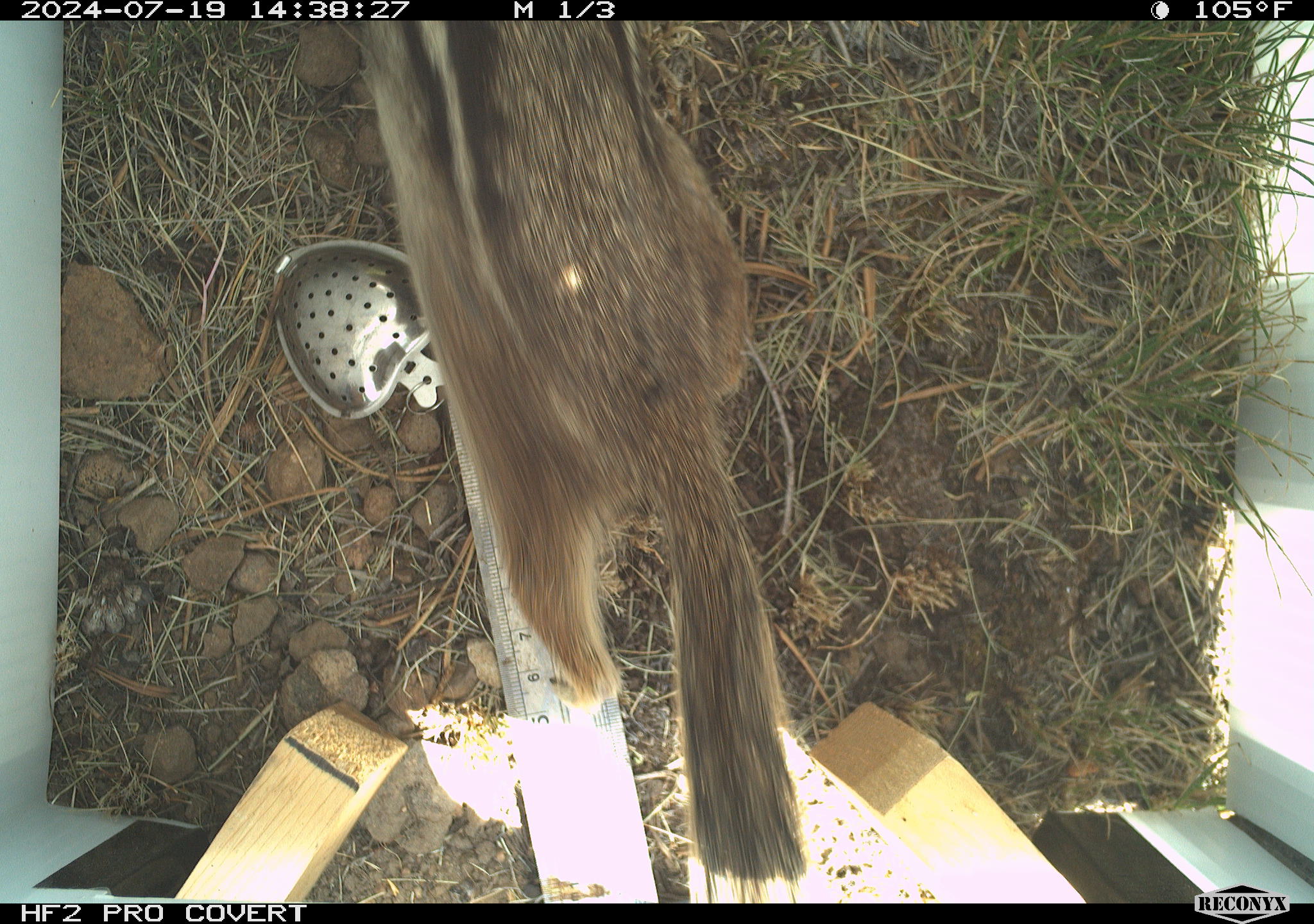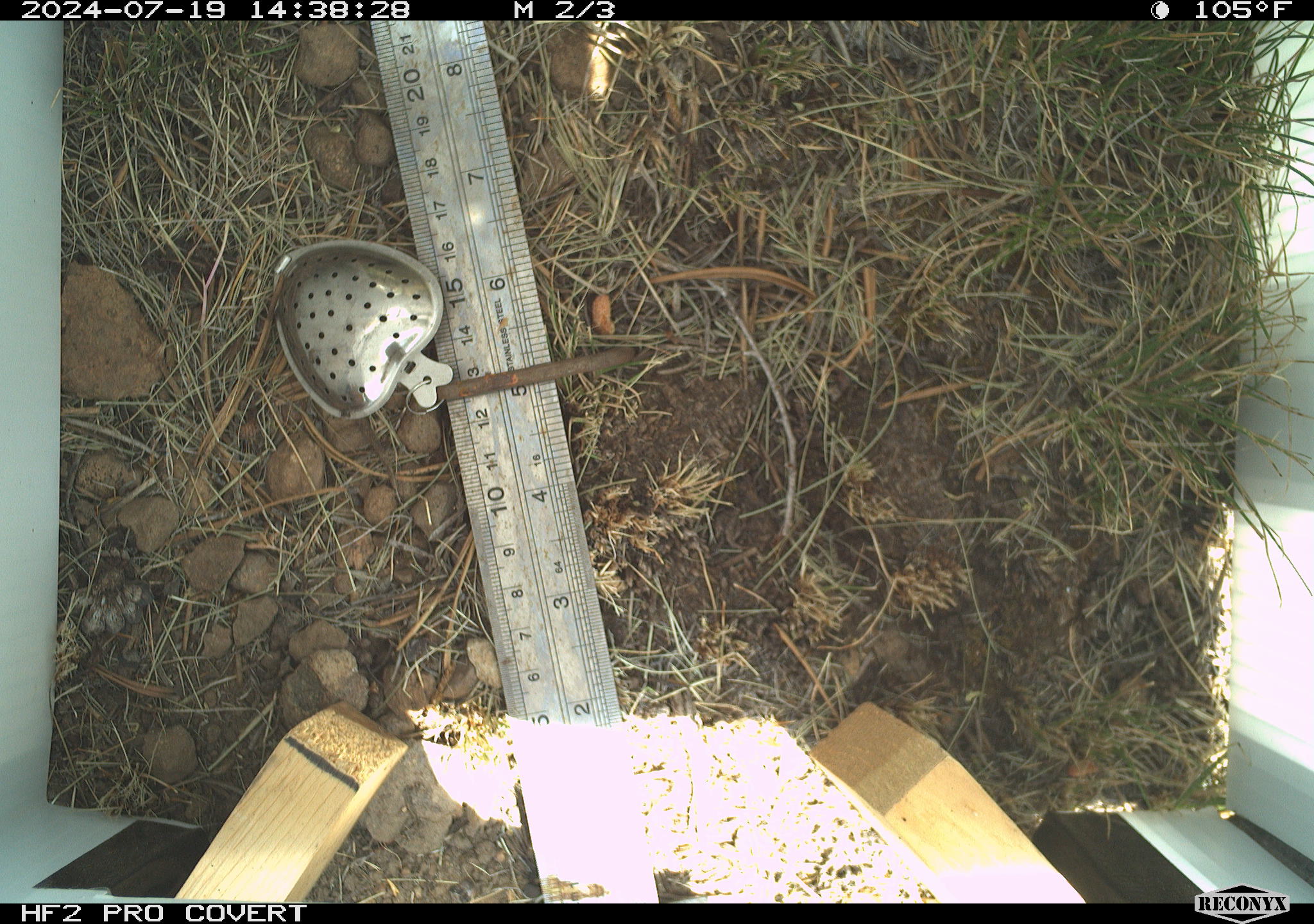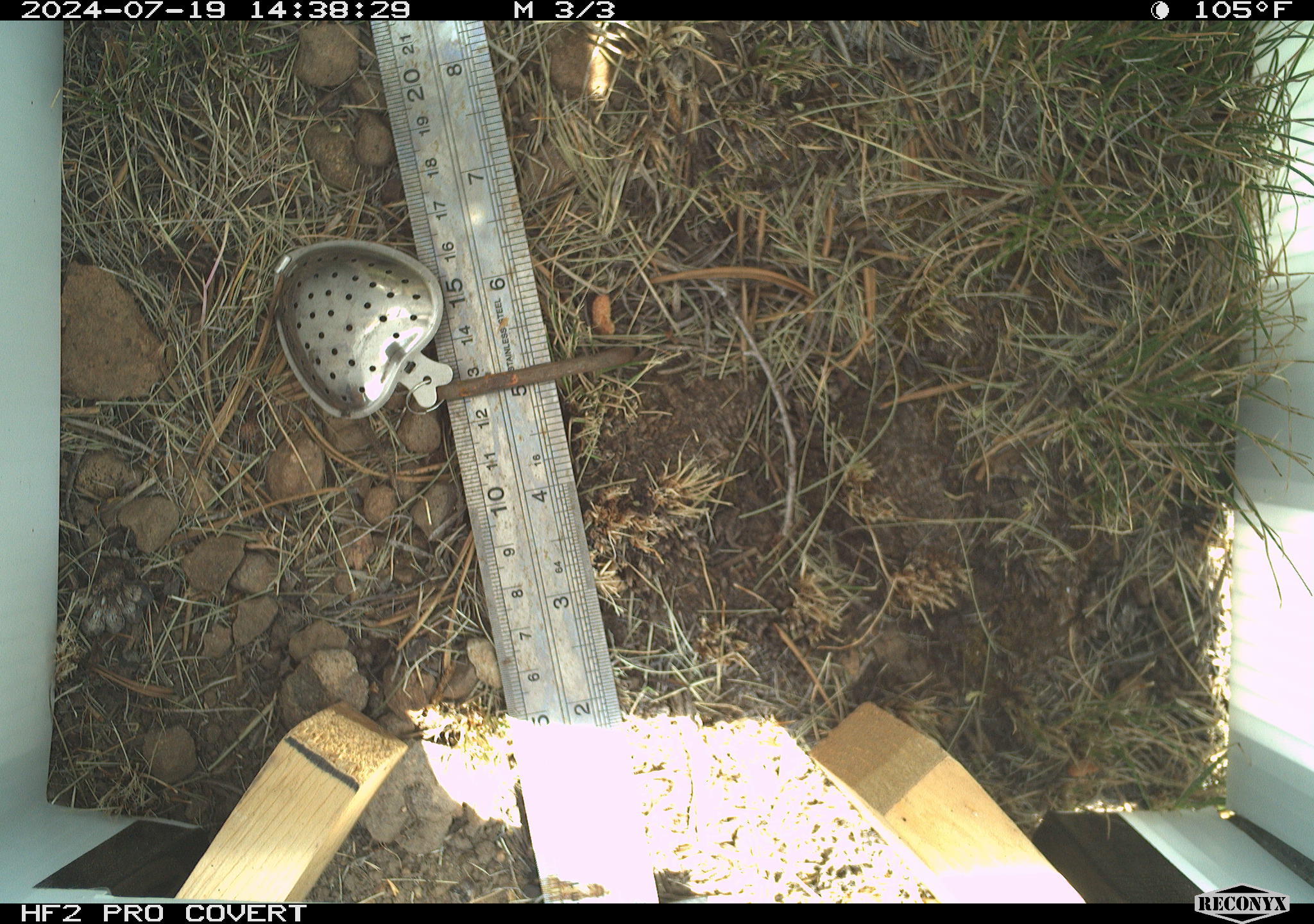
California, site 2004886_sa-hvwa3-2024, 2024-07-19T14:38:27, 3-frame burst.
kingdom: Animalia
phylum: Chordata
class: Mammalia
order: Rodentia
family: Sciuridae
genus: Callospermophilus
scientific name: Callospermophilus lateralis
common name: golden mantled ground squirrel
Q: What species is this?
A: Golden mantled ground squirrel (Callospermophilus lateralis).